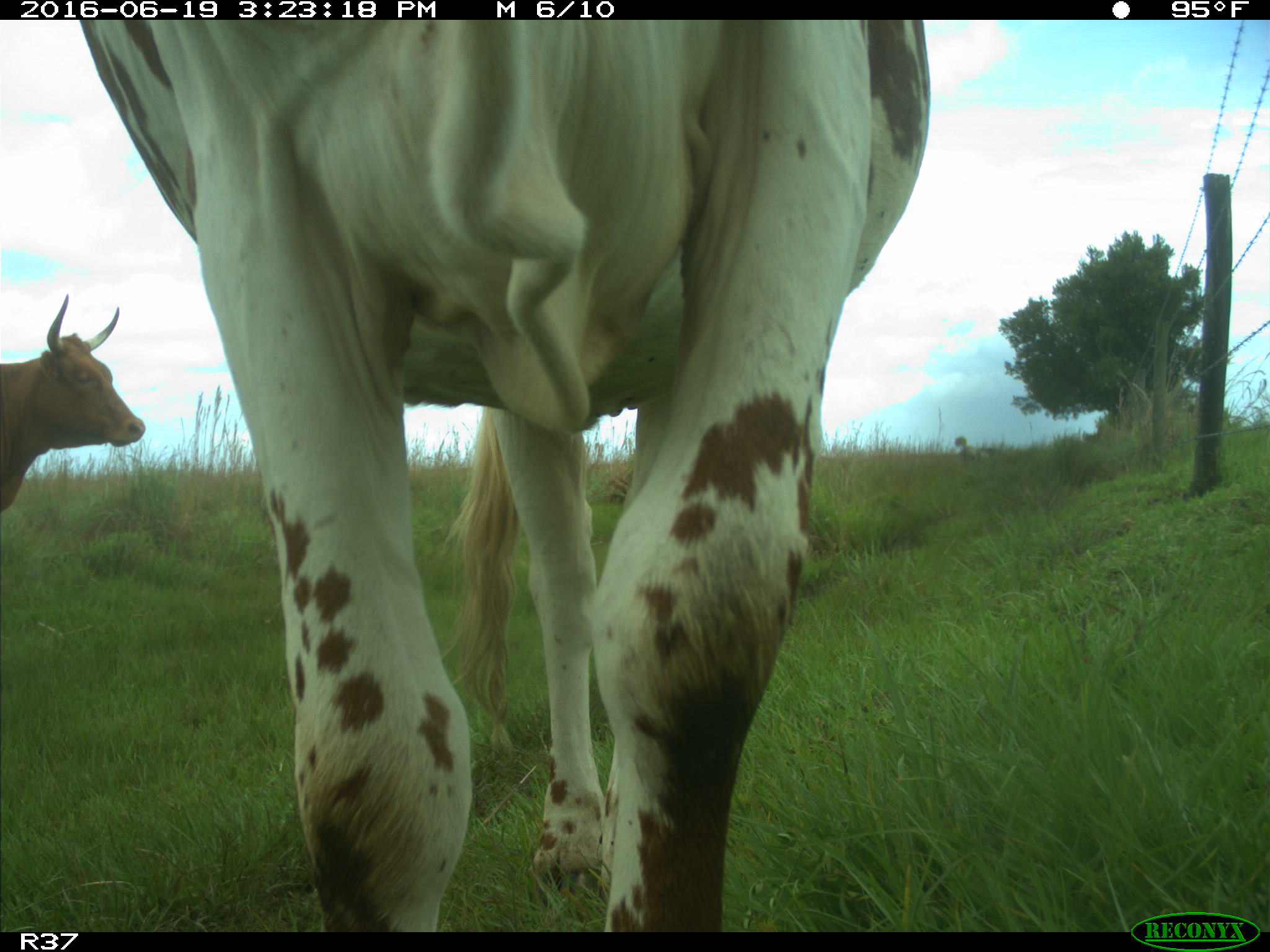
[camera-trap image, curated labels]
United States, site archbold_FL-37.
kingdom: Animalia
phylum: Chordata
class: Mammalia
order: Artiodactyla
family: Bovidae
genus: Bos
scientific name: Bos taurus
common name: domestic cow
Bos taurus (domestic cow).